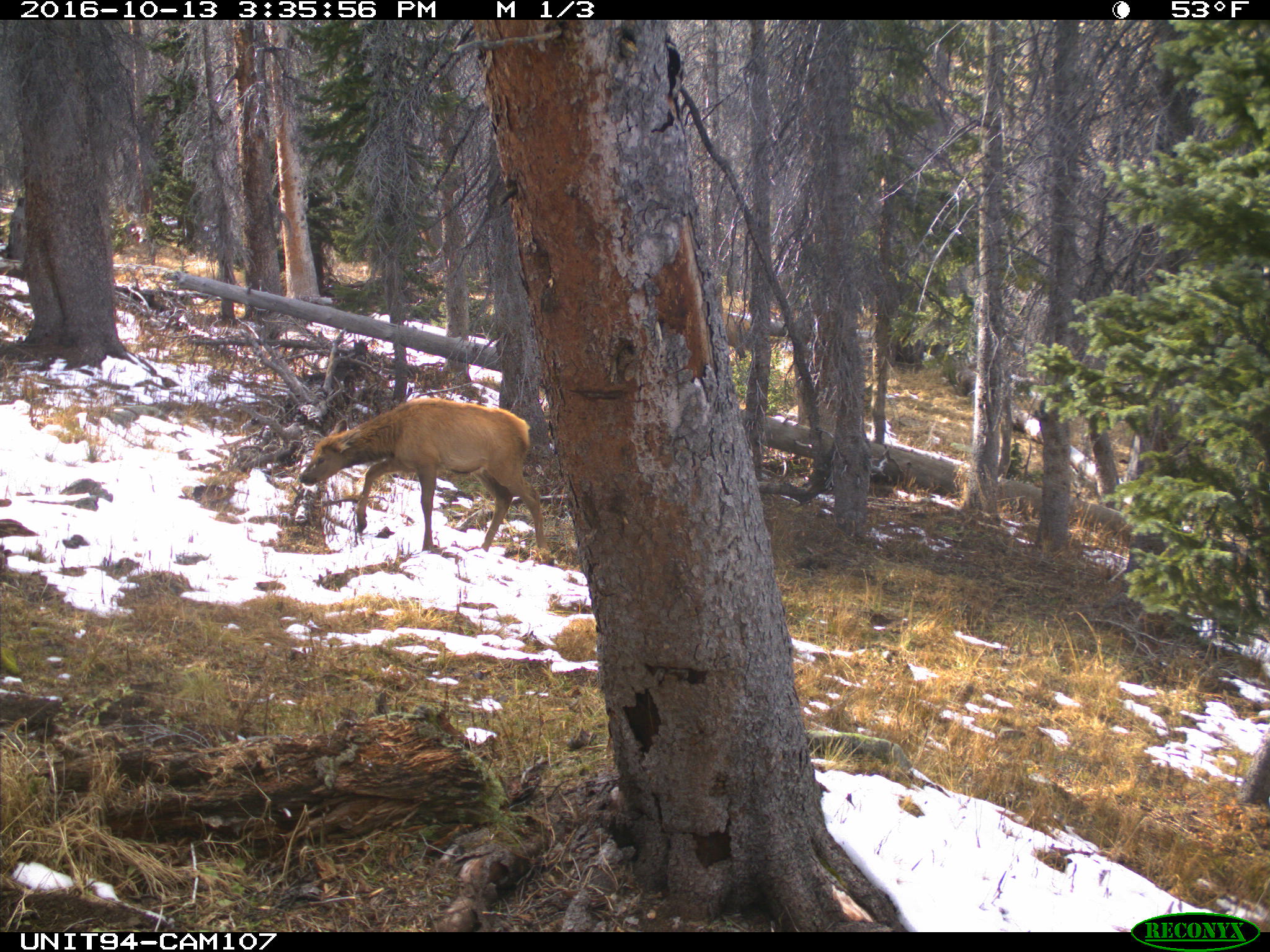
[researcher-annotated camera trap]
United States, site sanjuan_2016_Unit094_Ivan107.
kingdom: Animalia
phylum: Chordata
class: Mammalia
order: Artiodactyla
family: Cervidae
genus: Cervus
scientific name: Cervus elaphus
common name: red deer